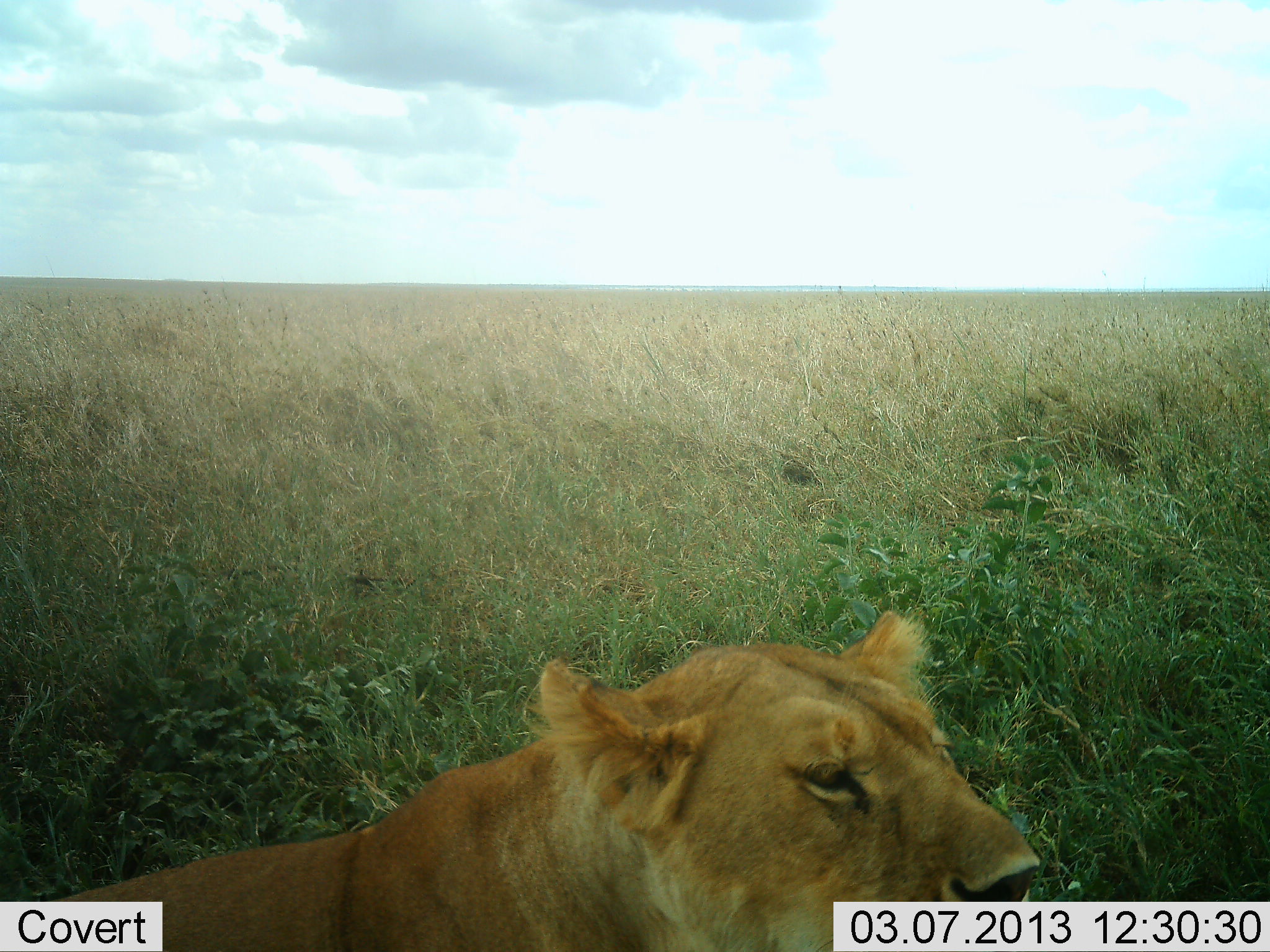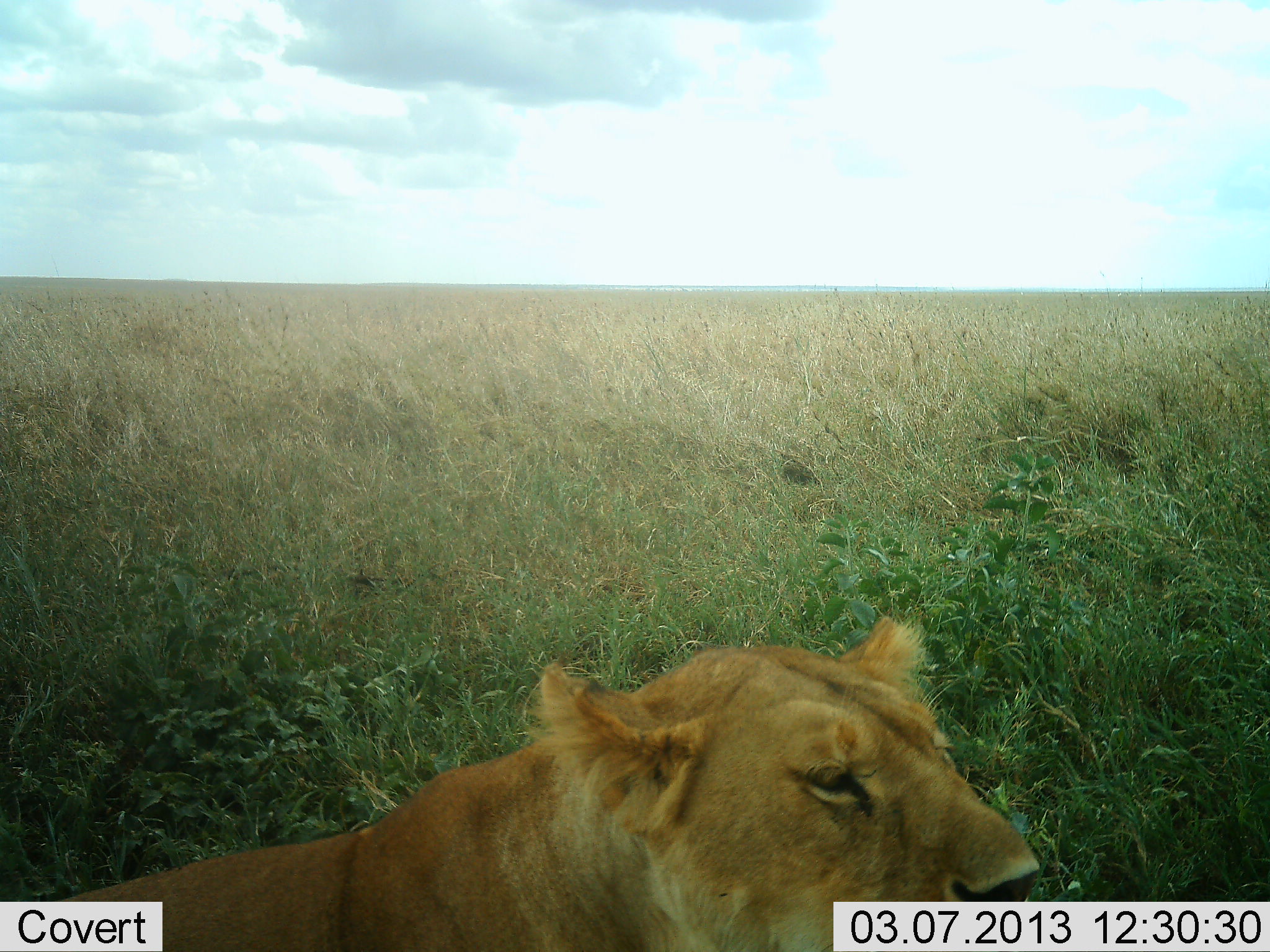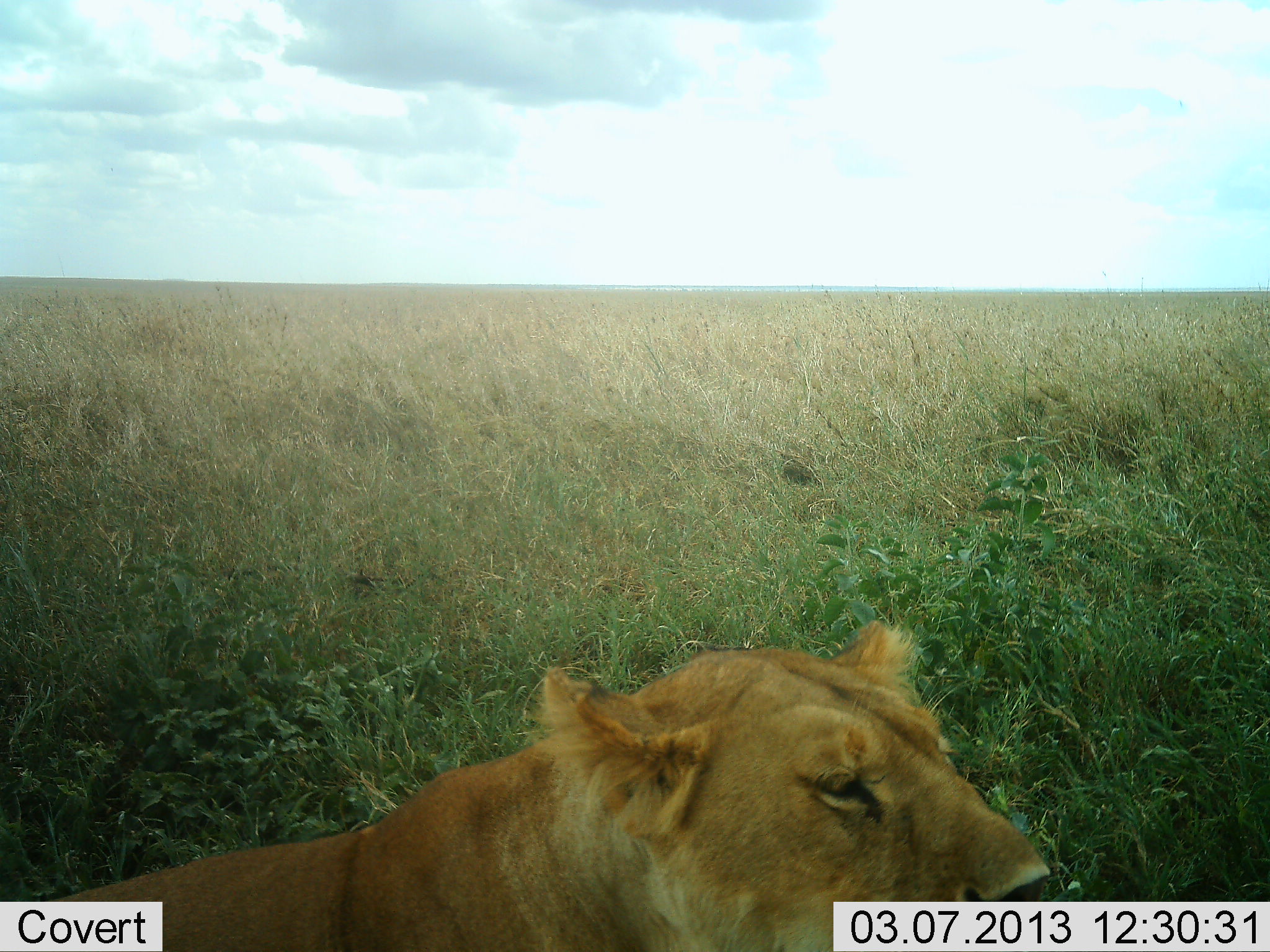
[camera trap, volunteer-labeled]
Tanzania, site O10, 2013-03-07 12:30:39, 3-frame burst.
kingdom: Animalia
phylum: Chordata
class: Mammalia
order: Carnivora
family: Felidae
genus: Panthera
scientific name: Panthera leo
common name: lion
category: lionfemale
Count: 1.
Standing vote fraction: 19%.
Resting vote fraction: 86%.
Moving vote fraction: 0%.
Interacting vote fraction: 0%.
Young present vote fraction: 0%.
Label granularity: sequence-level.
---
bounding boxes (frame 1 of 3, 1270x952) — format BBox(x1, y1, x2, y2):
animal: BBox(33, 607, 1042, 952)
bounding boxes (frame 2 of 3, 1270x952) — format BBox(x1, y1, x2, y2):
animal: BBox(33, 611, 1042, 952)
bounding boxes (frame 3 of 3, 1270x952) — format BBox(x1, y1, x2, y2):
animal: BBox(33, 619, 1050, 952)